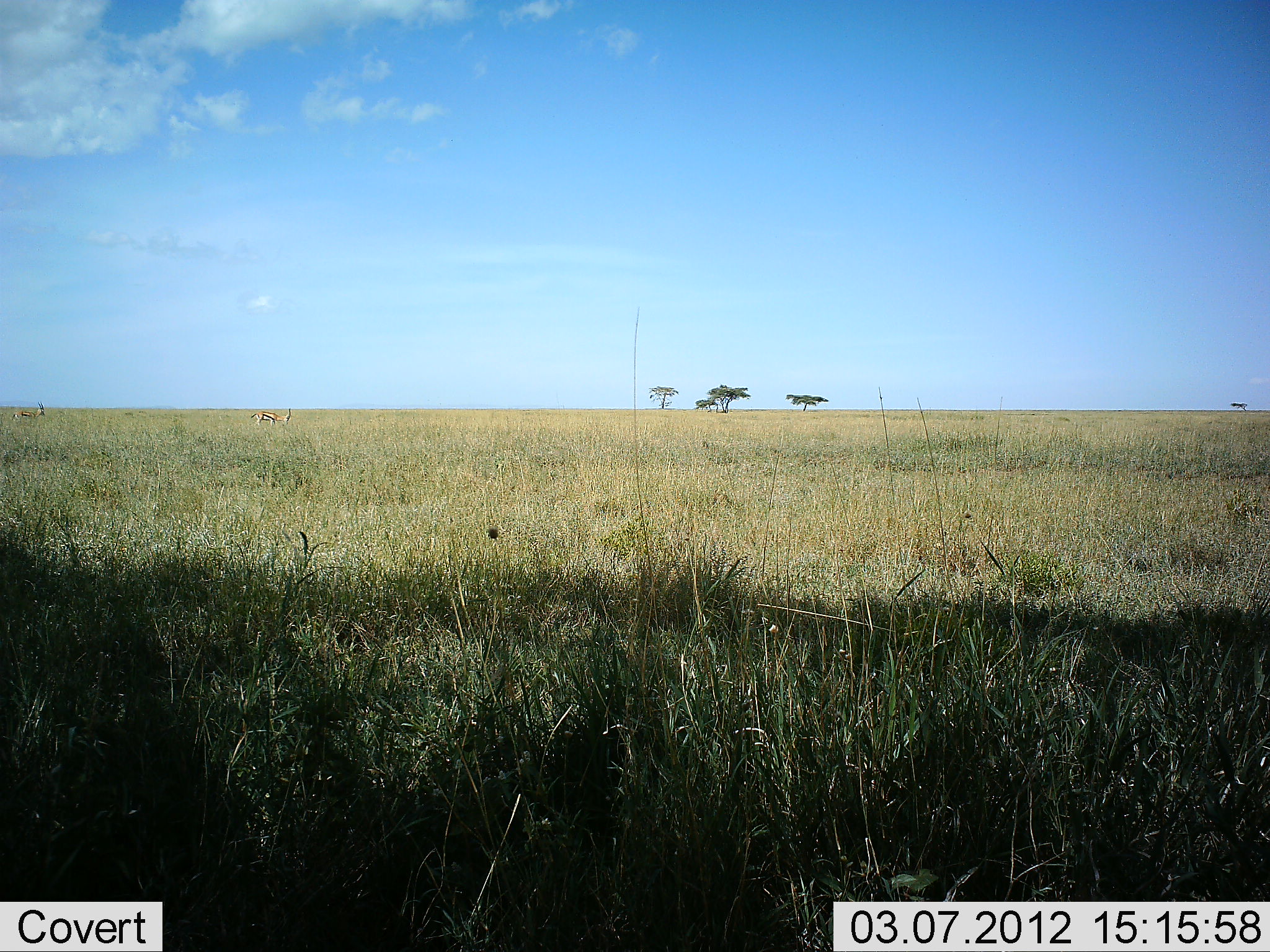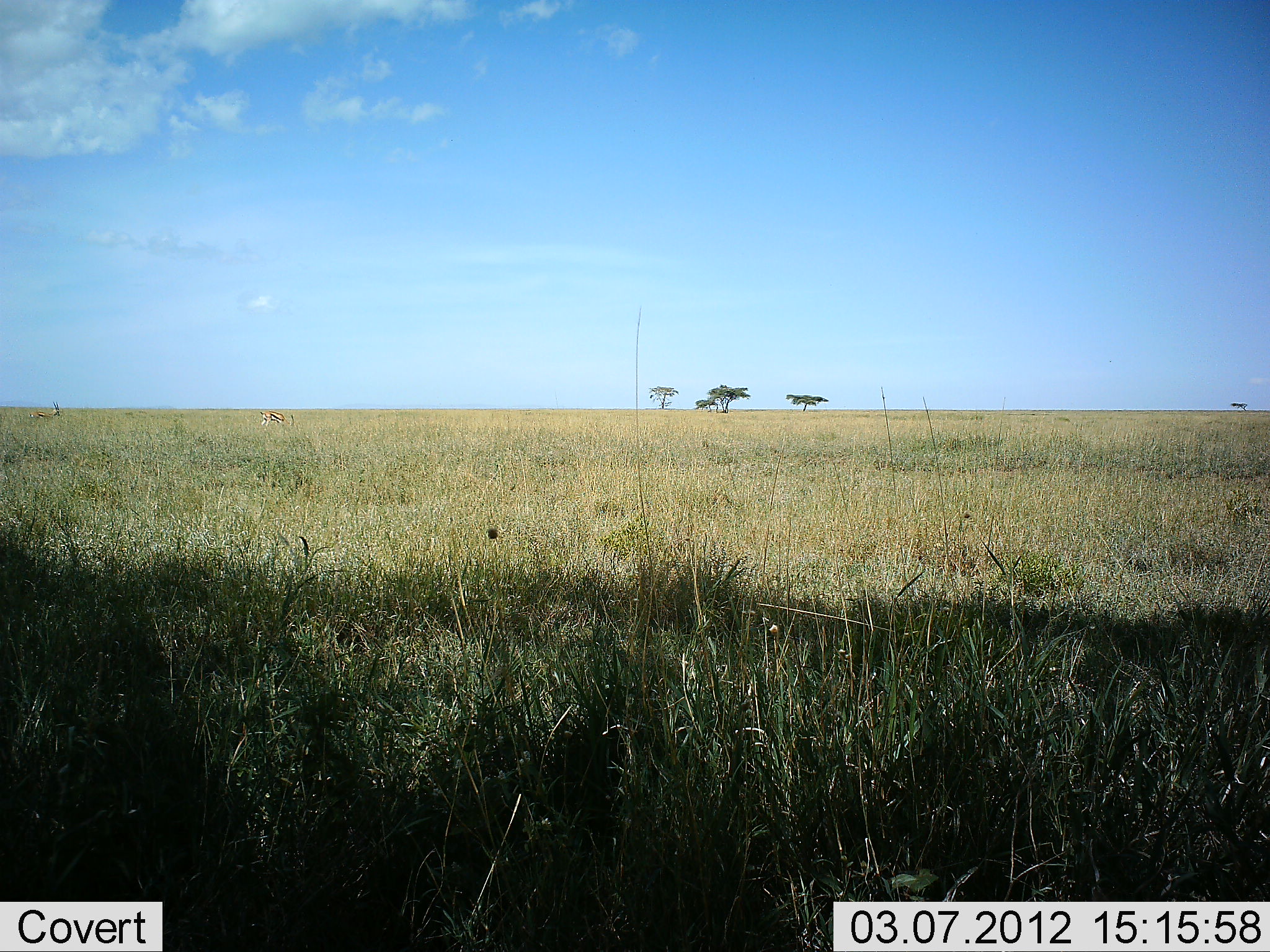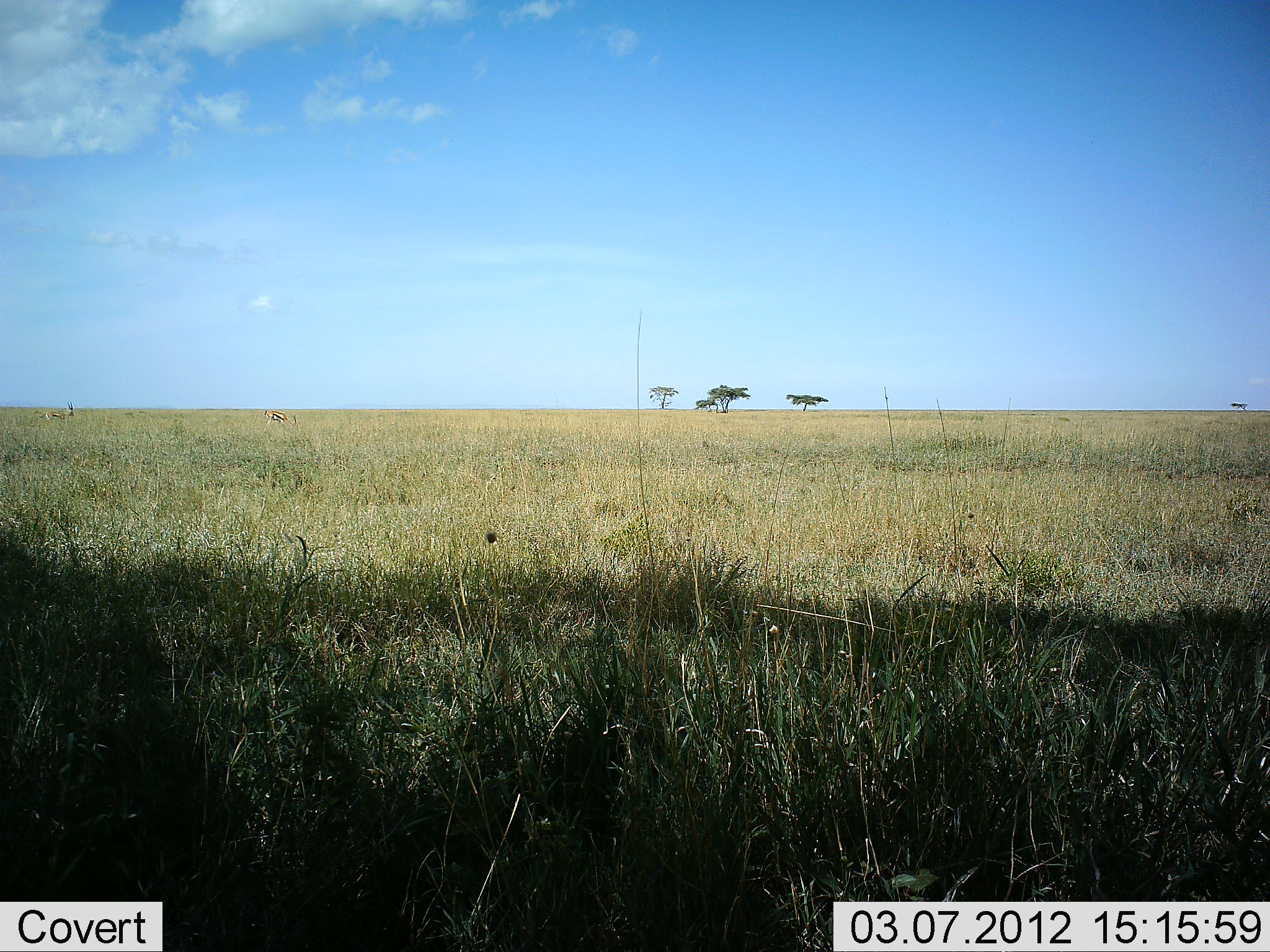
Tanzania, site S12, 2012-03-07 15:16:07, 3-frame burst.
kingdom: Animalia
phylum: Chordata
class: Mammalia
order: Artiodactyla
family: Bovidae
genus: Eudorcas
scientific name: Eudorcas thomsonii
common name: thomson's gazelle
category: gazellethomsons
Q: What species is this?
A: Gazellethomsons (thomson's gazelle) (Eudorcas thomsonii).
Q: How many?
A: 2.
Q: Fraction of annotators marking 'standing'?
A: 0%.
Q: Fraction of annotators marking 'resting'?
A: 0%.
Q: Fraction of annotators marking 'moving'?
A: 100%.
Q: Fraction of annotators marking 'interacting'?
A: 0%.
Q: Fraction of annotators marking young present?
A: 0%.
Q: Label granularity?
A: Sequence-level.